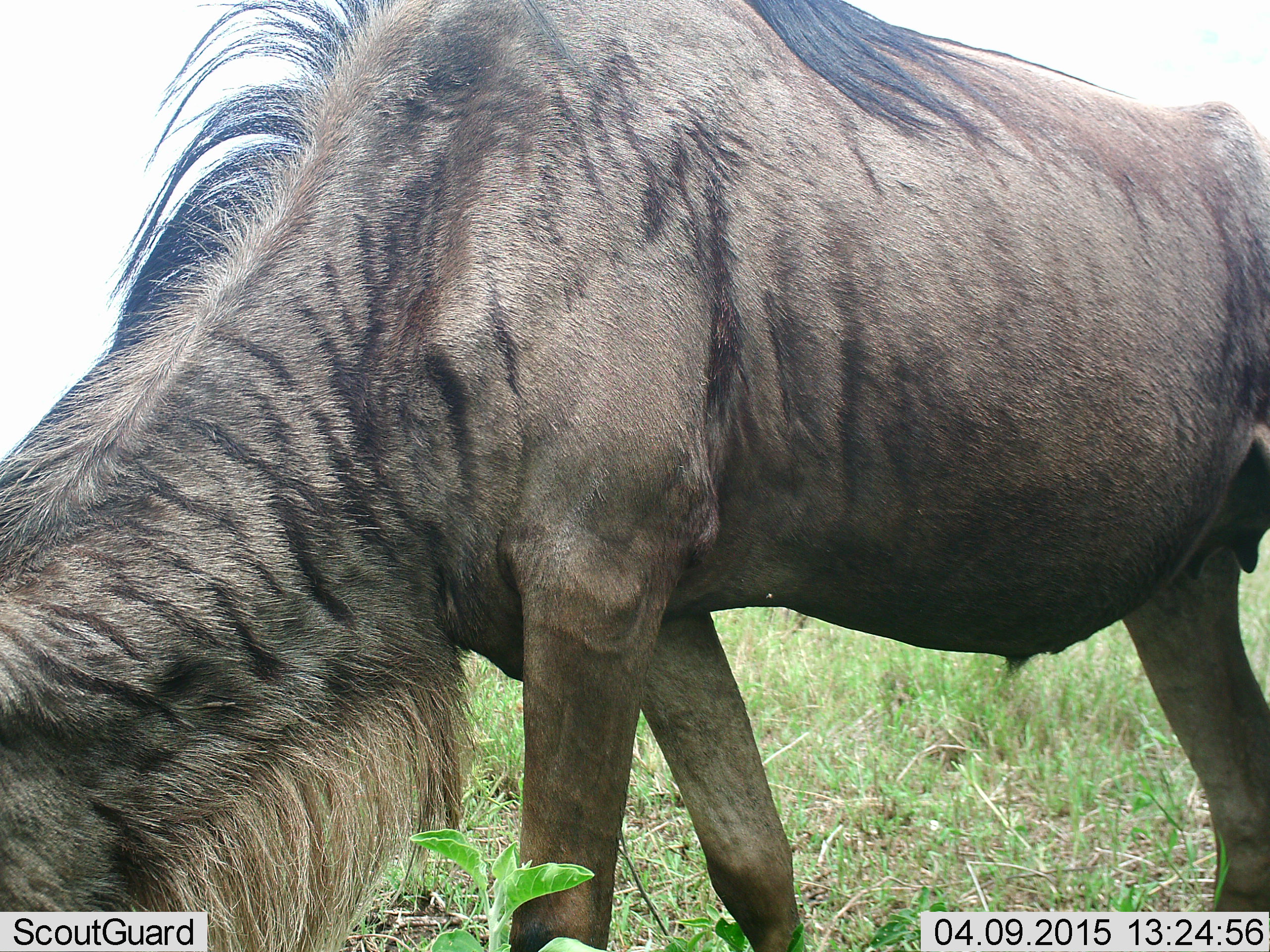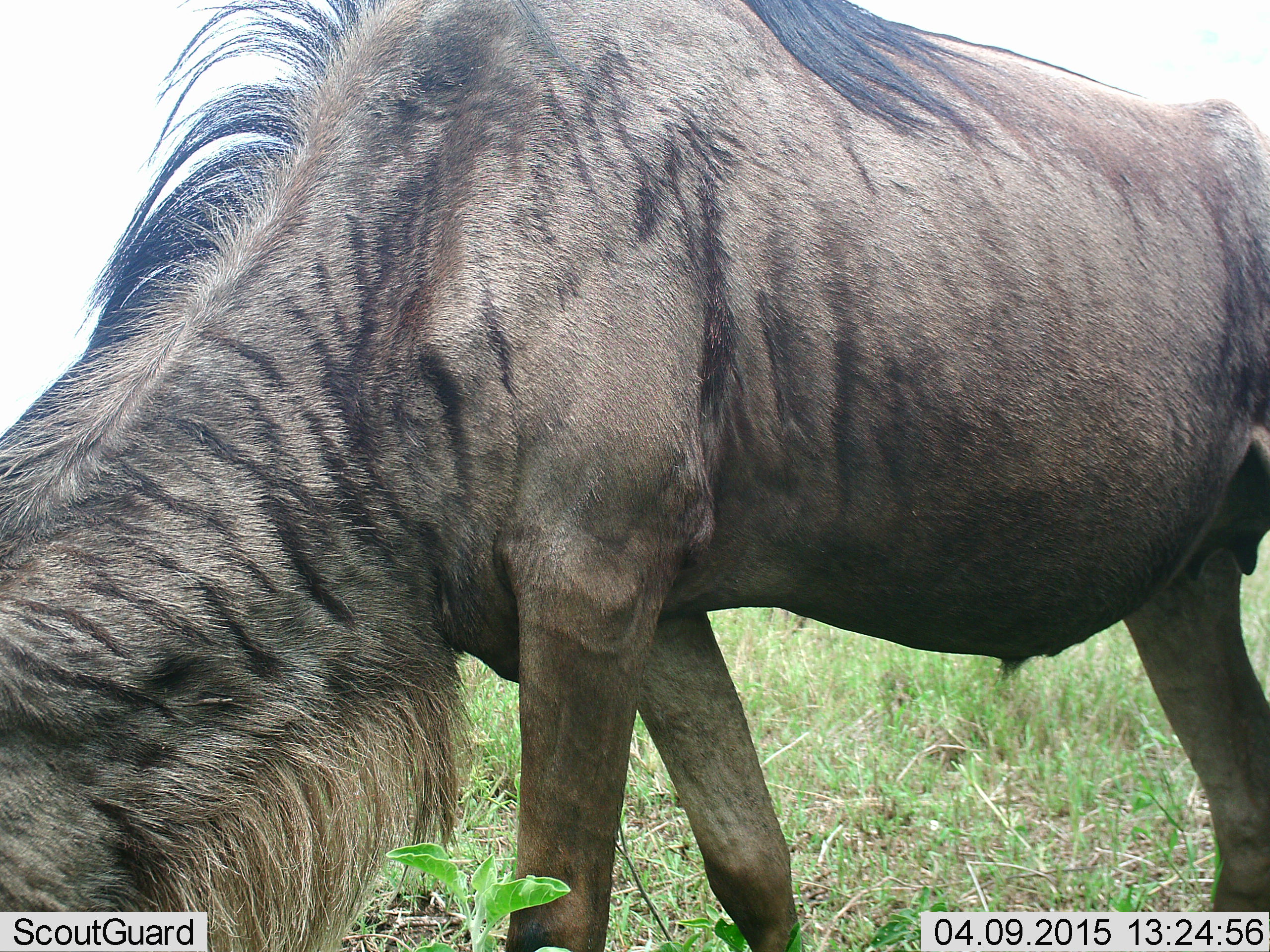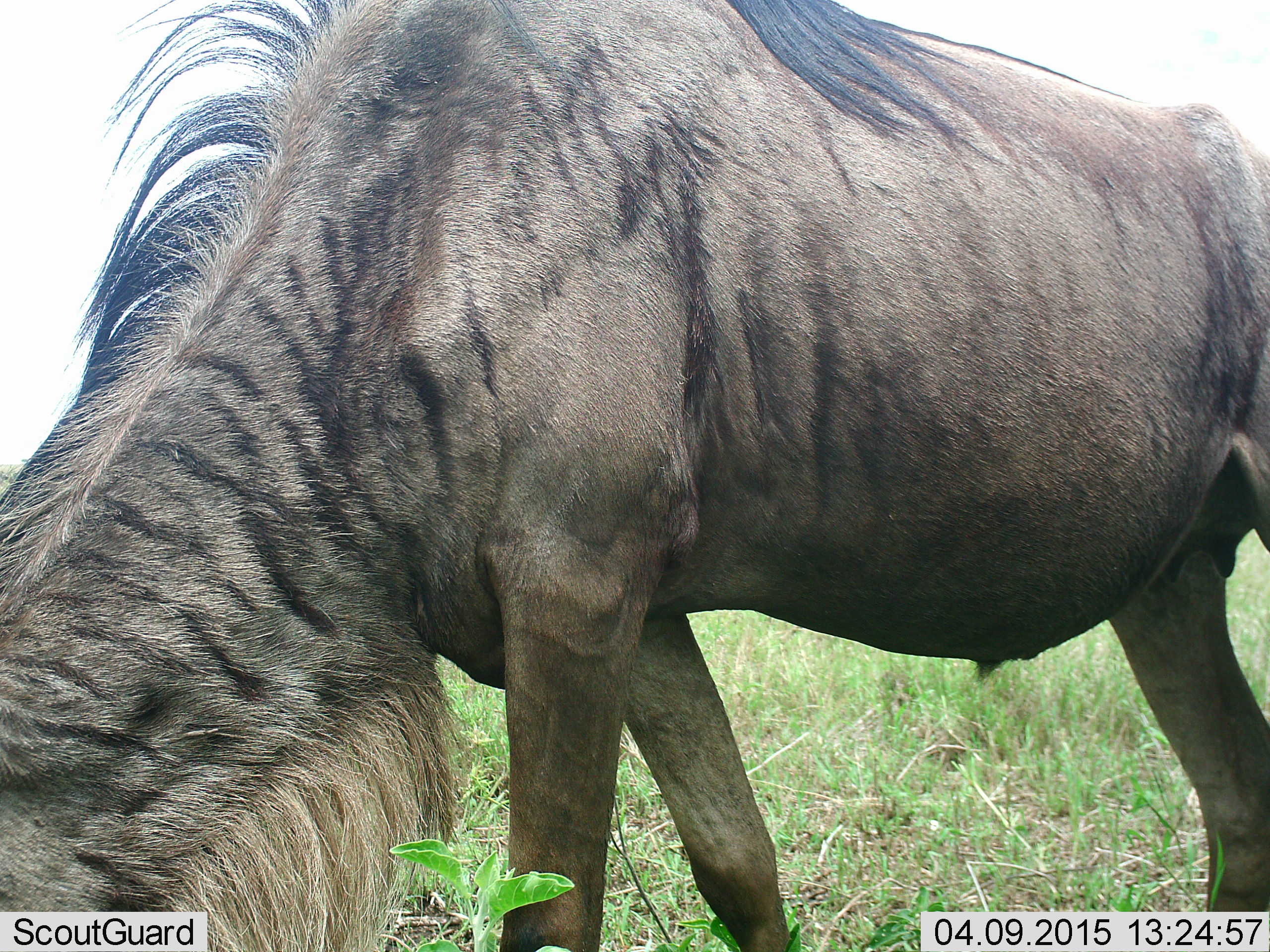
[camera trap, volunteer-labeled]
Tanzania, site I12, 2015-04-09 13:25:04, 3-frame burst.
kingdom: Animalia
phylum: Chordata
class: Mammalia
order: Artiodactyla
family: Bovidae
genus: Connochaetes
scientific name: Connochaetes taurinus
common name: blue wildebeest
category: wildebeest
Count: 1.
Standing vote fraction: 20%.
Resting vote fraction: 0%.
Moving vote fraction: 0%.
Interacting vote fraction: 0%.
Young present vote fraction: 0%.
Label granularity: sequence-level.